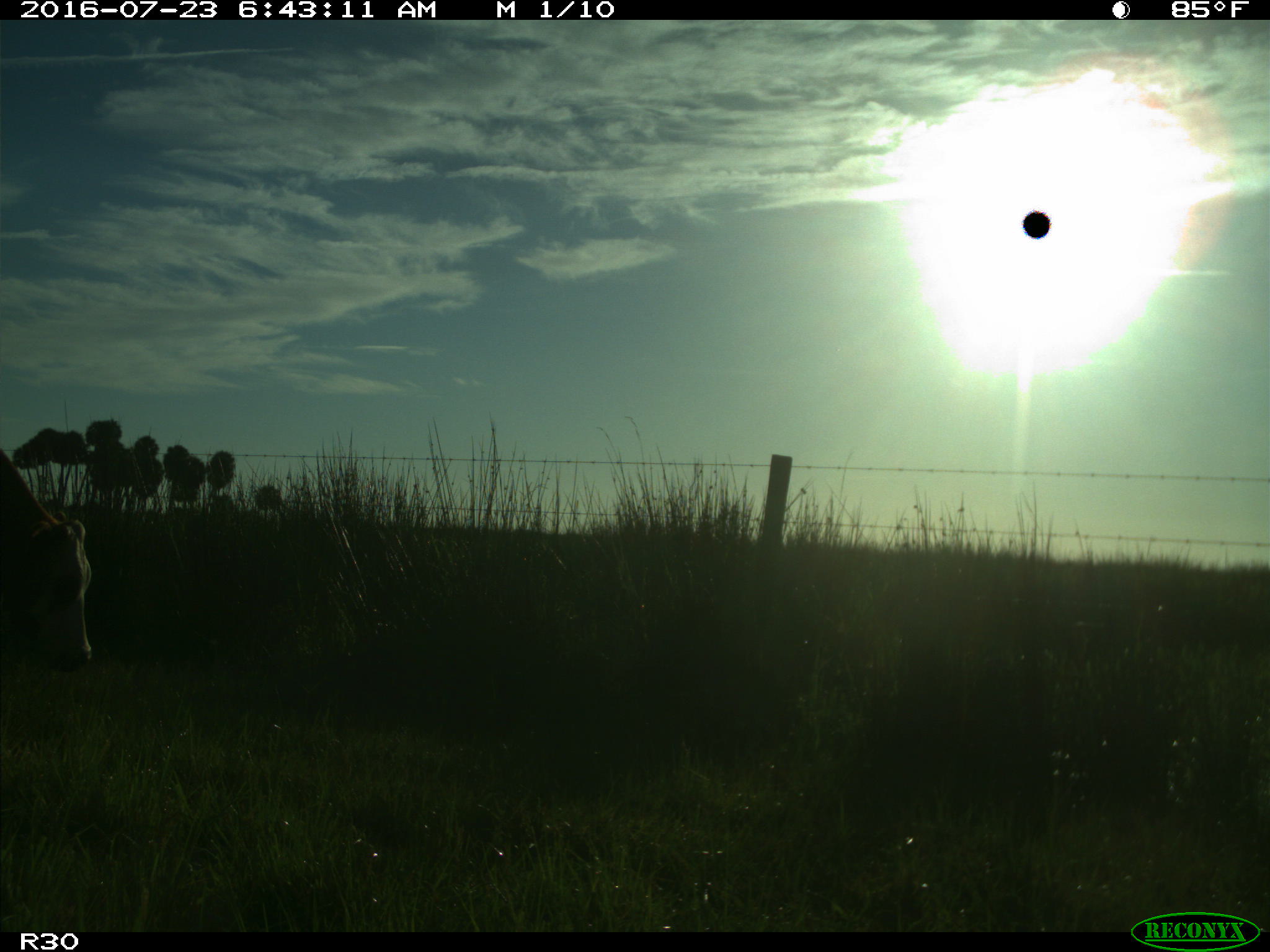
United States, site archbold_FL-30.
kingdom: Animalia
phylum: Chordata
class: Mammalia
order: Artiodactyla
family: Bovidae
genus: Bos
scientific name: Bos taurus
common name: domestic cow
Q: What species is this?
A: Bos taurus (domestic cow).